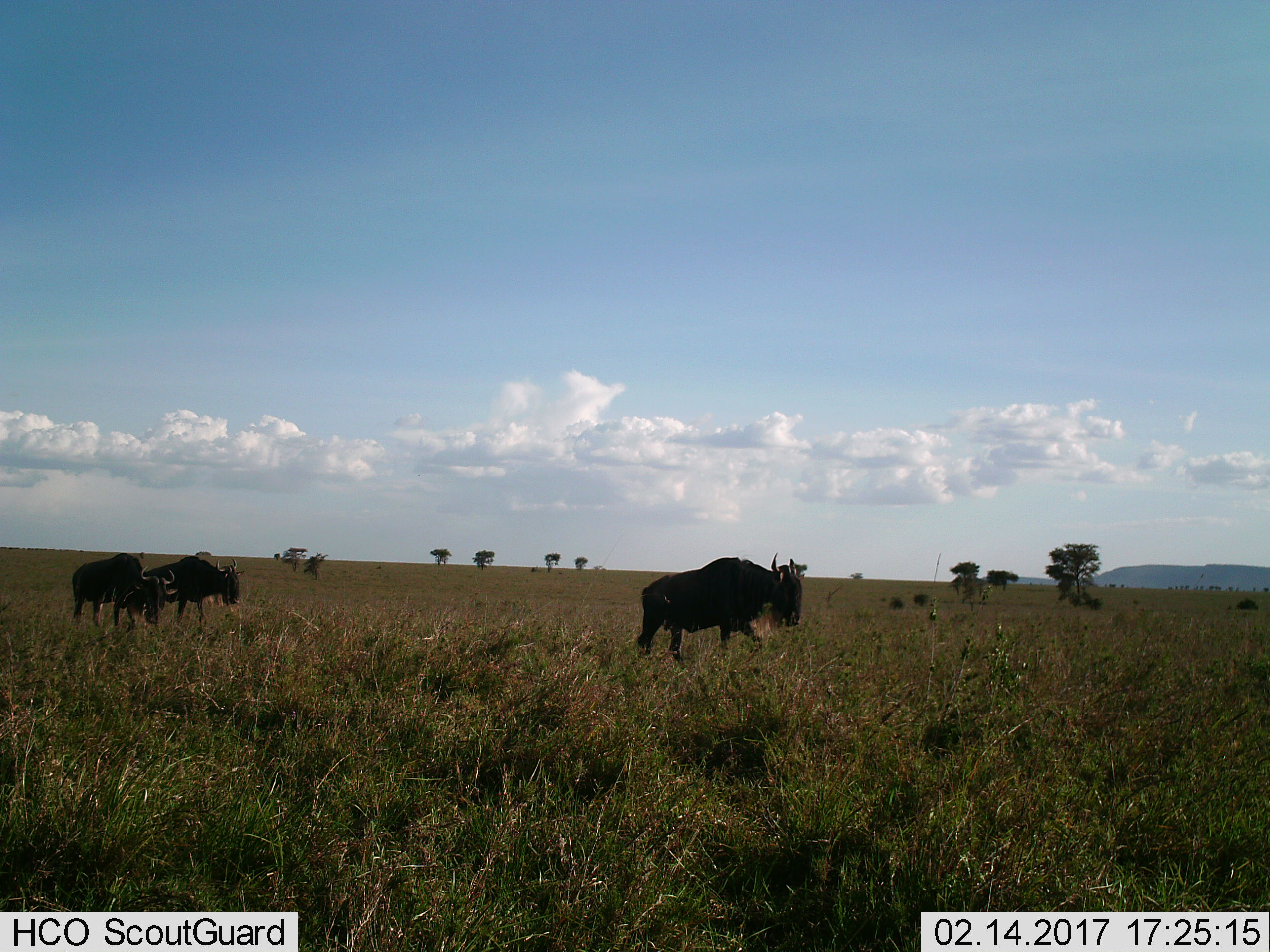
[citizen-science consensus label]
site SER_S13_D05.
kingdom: Animalia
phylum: Chordata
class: Mammalia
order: Artiodactyla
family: Bovidae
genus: Connochaetes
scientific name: Connochaetes taurinus taurinus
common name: blue wildebeest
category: wildebeestblue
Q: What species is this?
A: Wildebeestblue (blue wildebeest) (Connochaetes taurinus taurinus).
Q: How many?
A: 3.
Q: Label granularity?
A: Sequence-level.